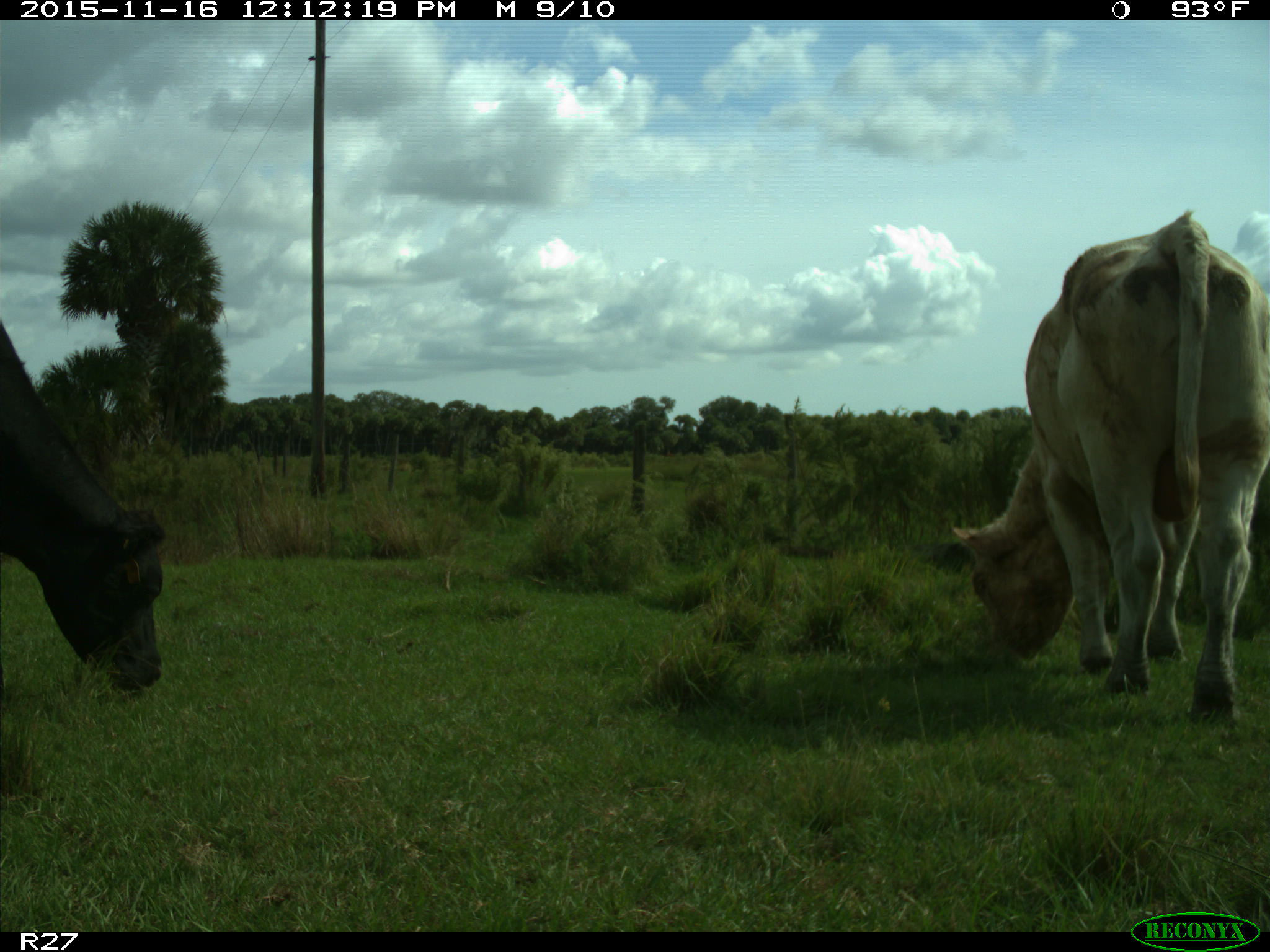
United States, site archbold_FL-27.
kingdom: Animalia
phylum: Chordata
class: Mammalia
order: Artiodactyla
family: Bovidae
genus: Bos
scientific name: Bos taurus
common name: domestic cow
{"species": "Bos taurus (domestic cow)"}